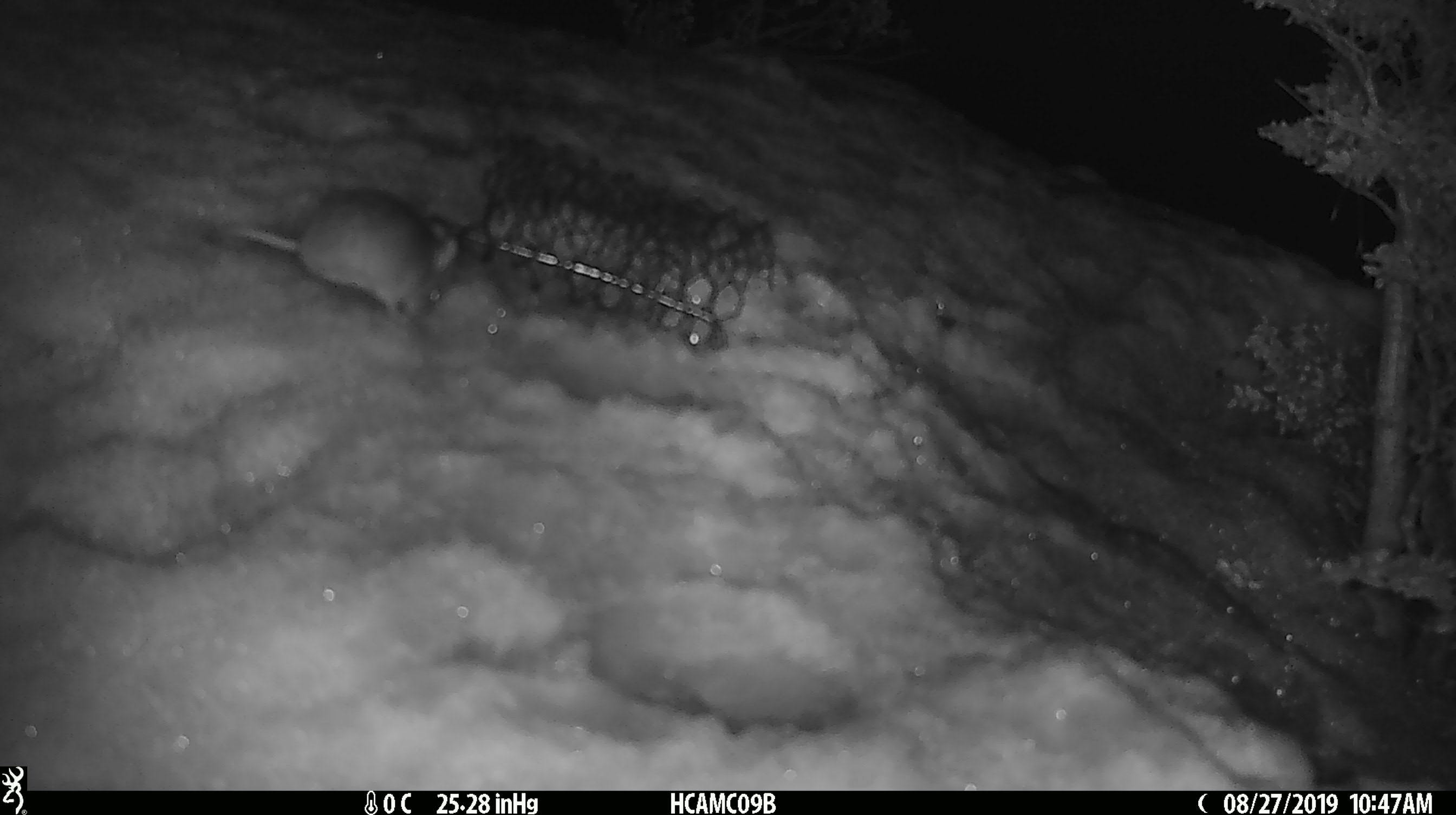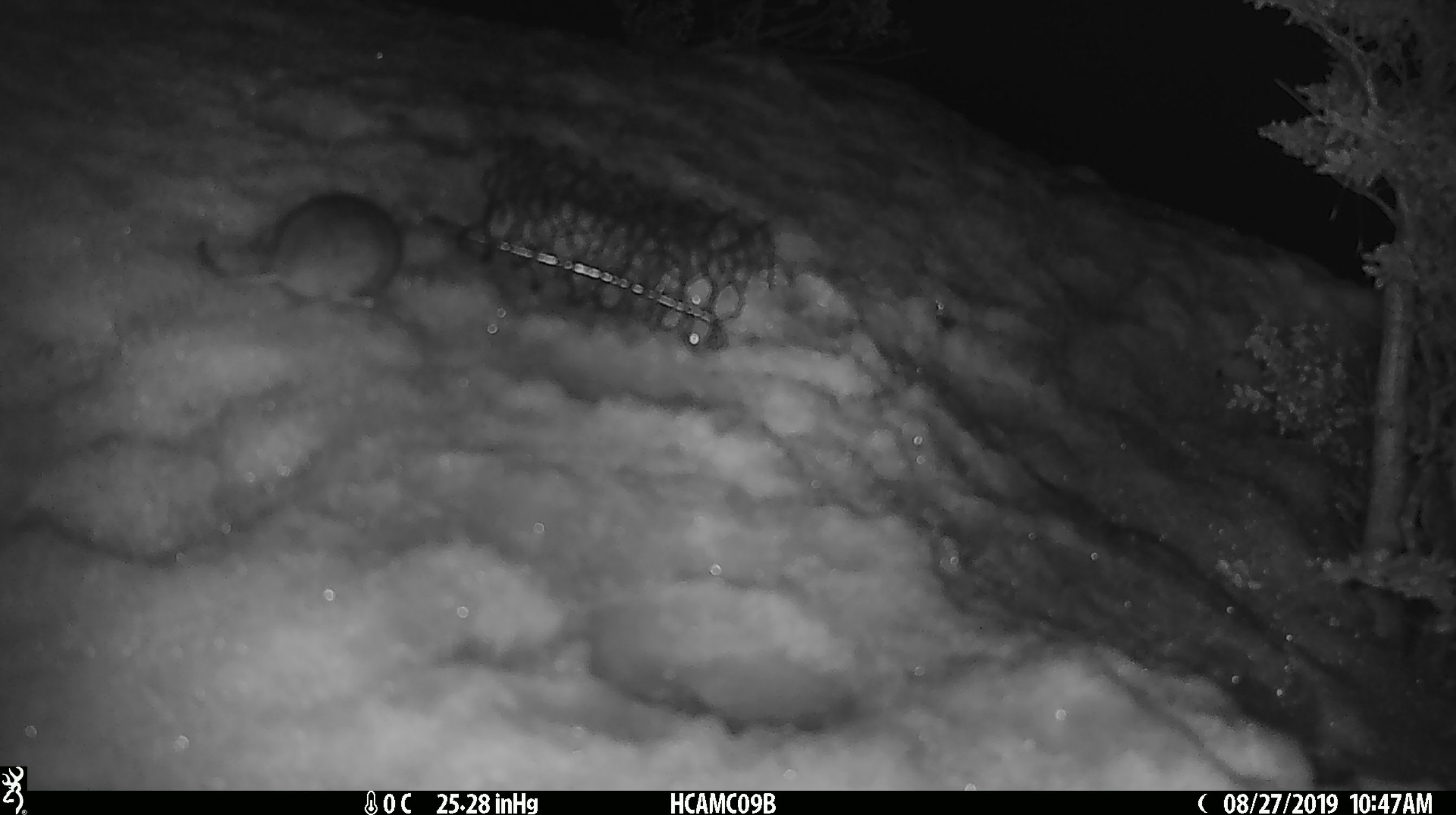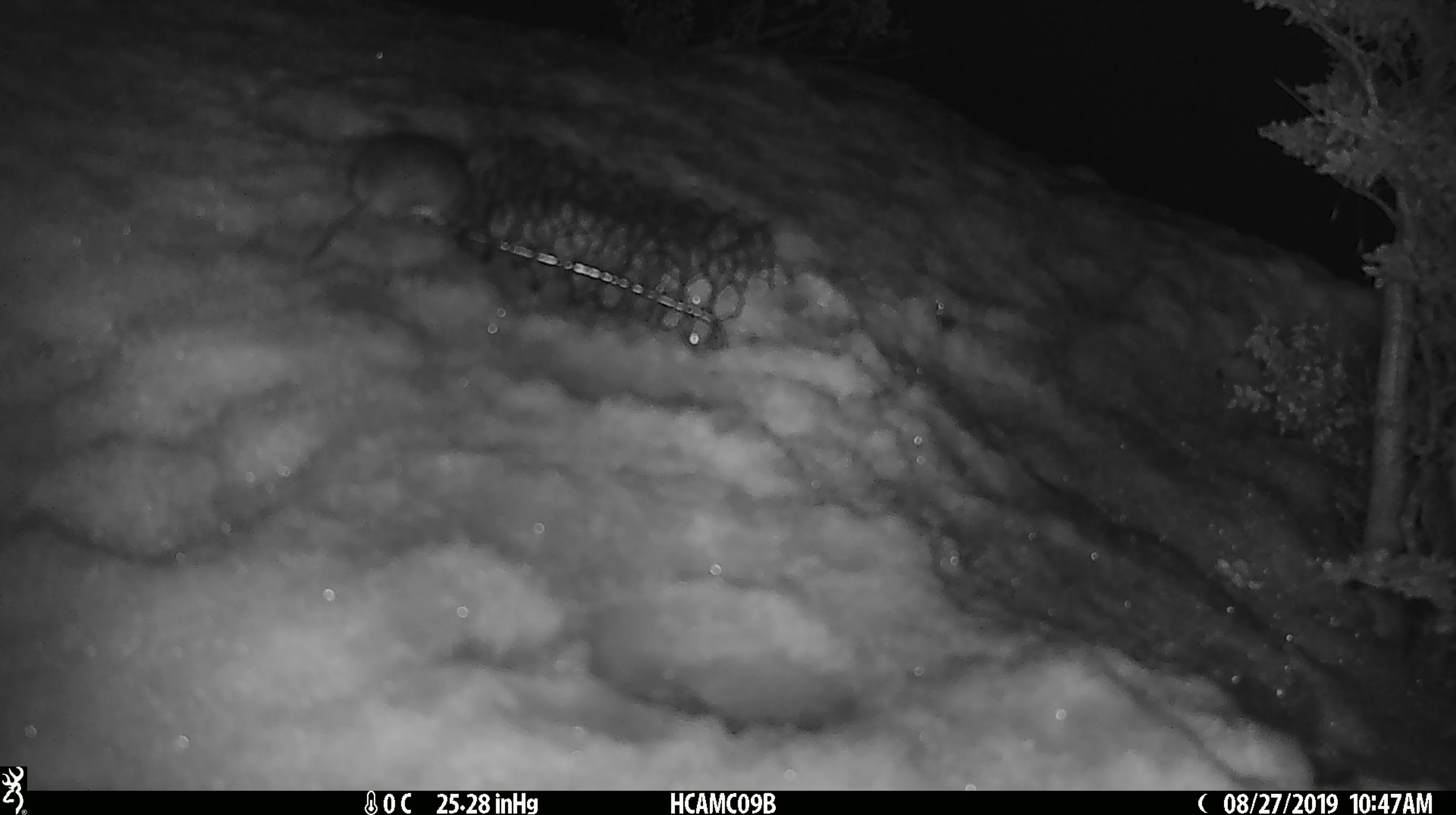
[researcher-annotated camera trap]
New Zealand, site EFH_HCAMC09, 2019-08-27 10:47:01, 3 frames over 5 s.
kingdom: Animalia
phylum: Chordata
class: Mammalia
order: Rodentia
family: Muridae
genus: Mus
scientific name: Mus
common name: mouse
Mouse (Mus).